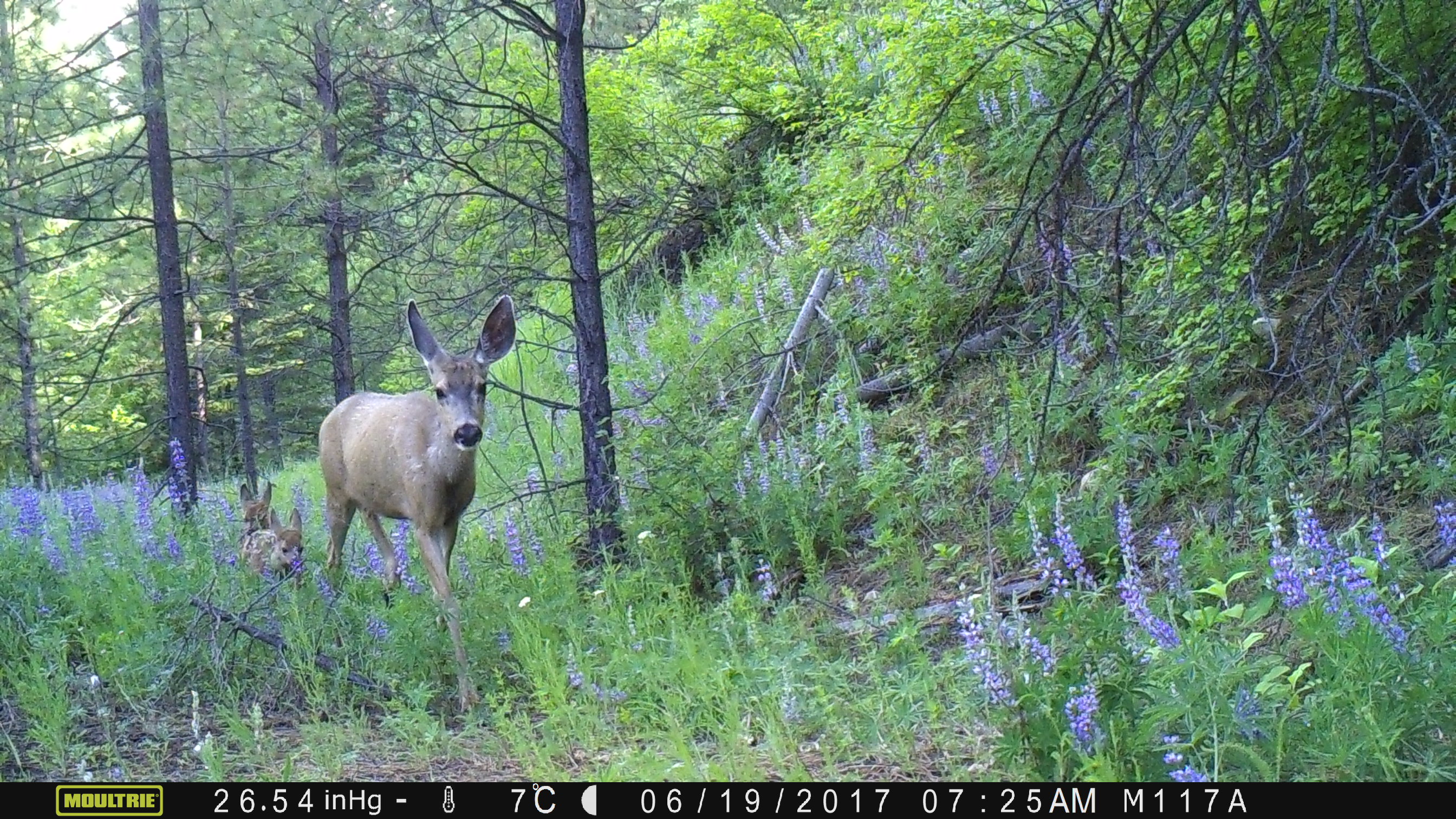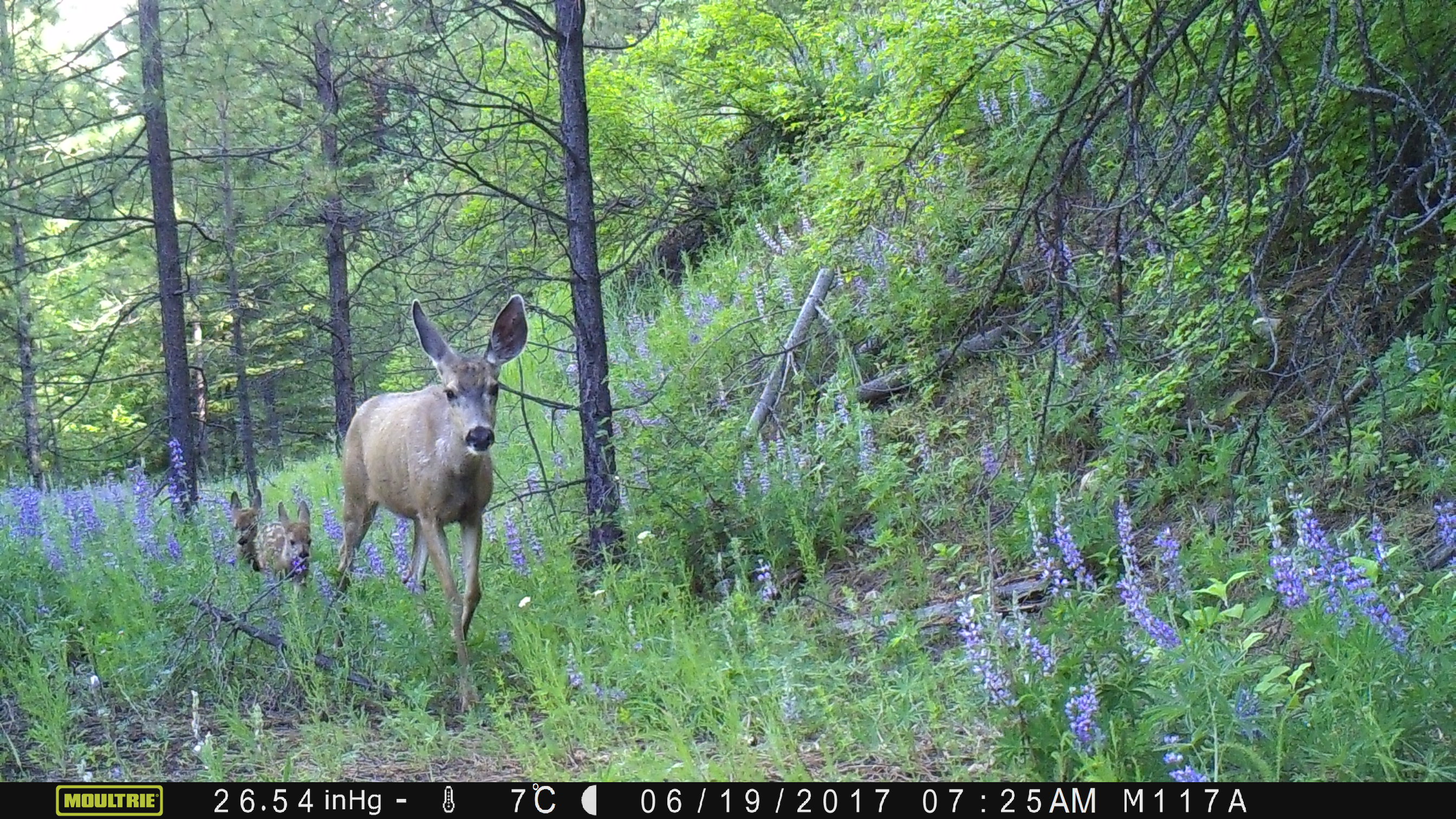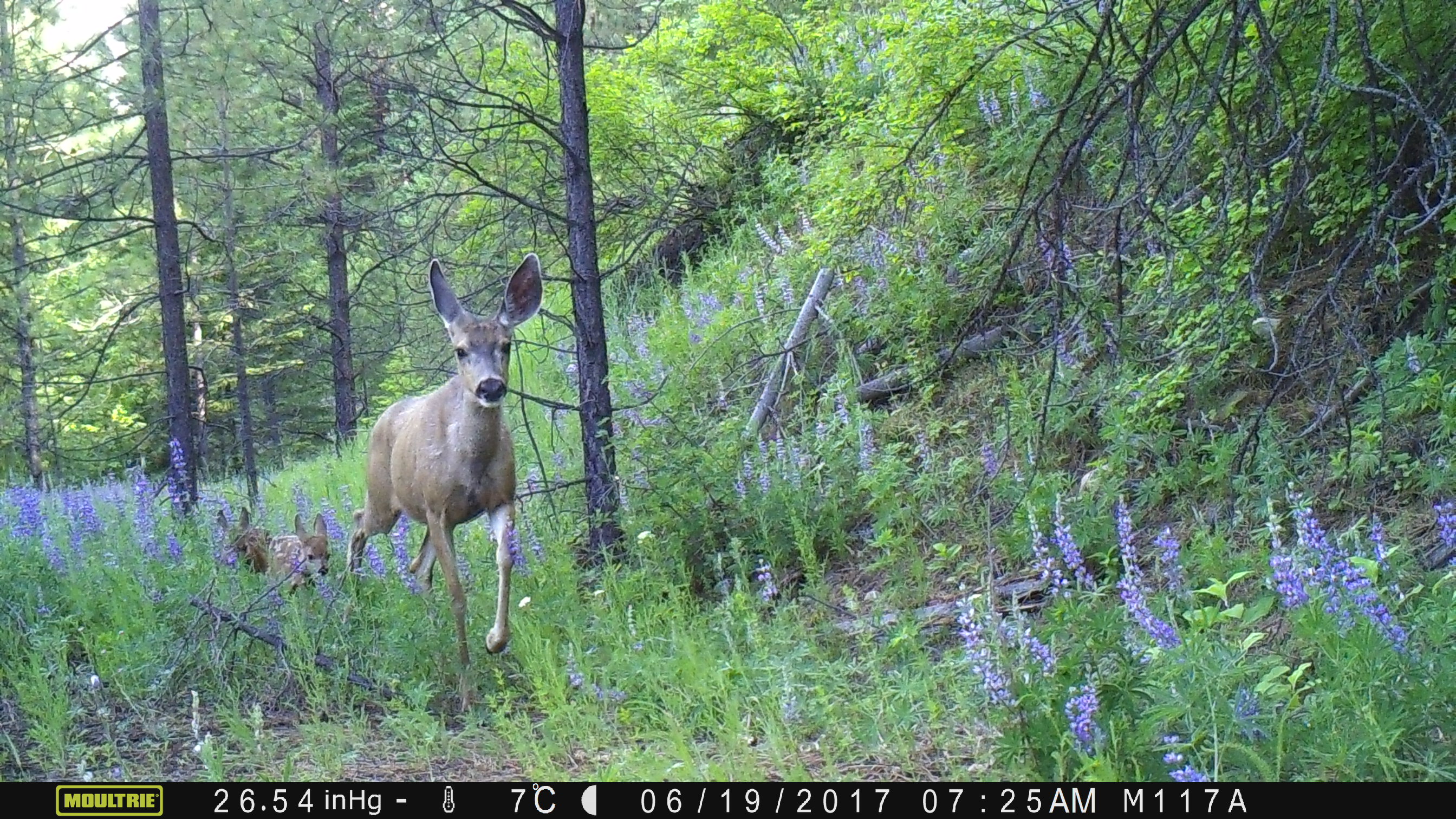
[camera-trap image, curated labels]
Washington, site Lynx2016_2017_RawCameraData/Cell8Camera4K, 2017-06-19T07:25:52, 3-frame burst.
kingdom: Animalia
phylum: Chordata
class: Mammalia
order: Artiodactyla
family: Cervidae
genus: Odocoileus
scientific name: Odocoileus hemionus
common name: mule deer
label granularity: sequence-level